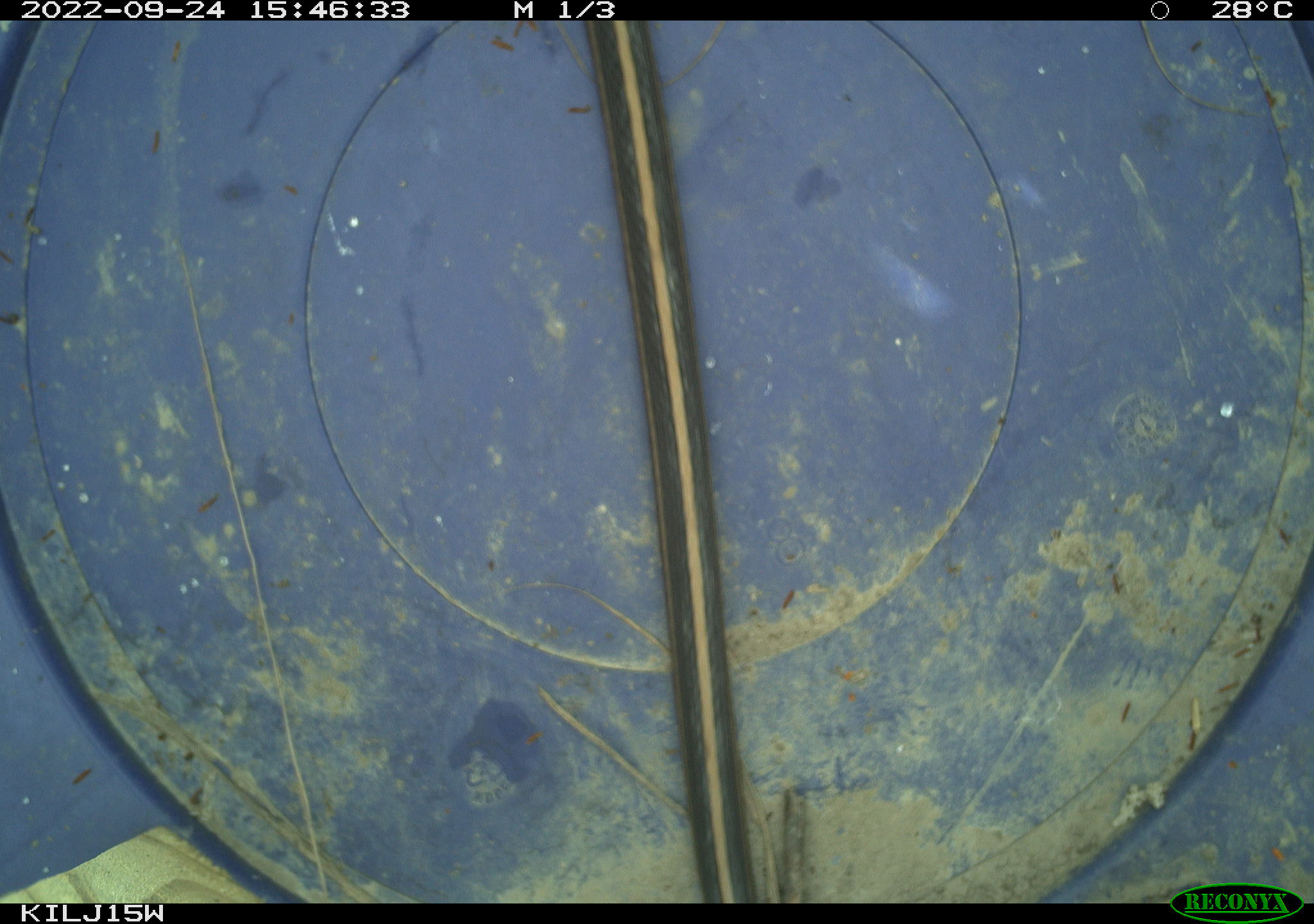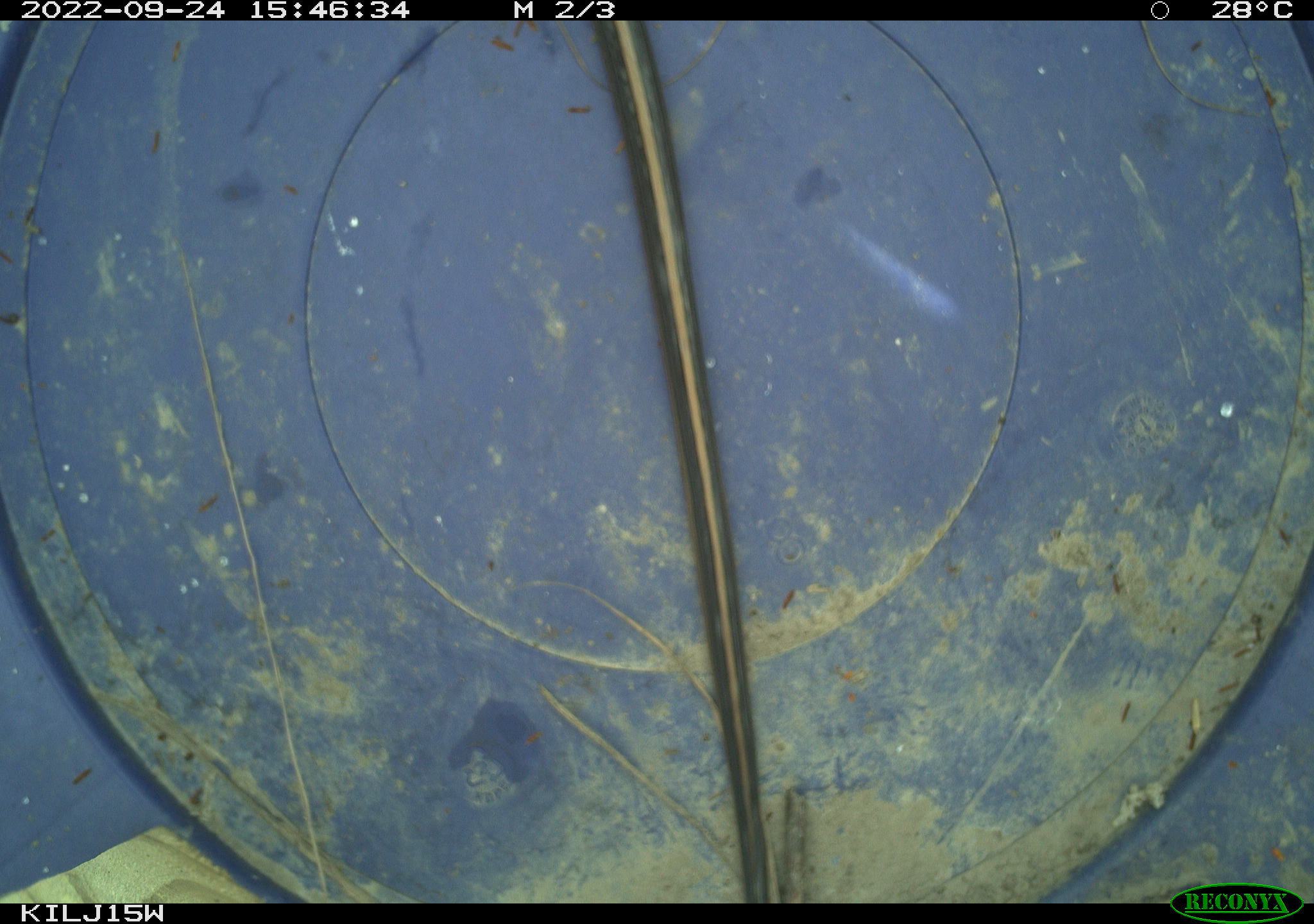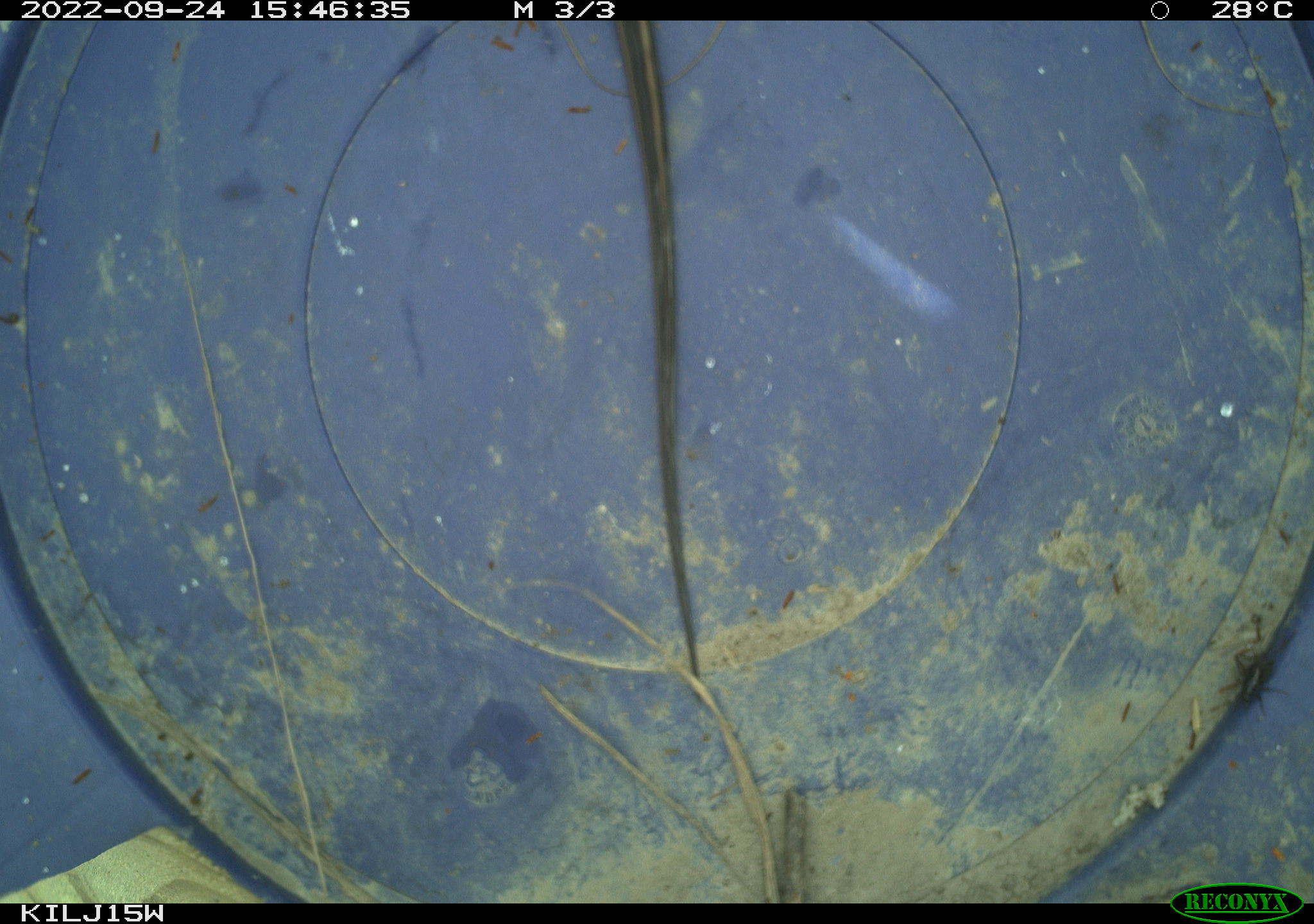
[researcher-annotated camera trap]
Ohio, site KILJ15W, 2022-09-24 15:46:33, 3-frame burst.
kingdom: Animalia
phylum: Chordata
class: Reptilia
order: Squamata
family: Colubridae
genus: Thamnophis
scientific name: Thamnophis sirtalis sirtalis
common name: eastern gartersnake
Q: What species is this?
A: Eastern gartersnake (Thamnophis sirtalis sirtalis).